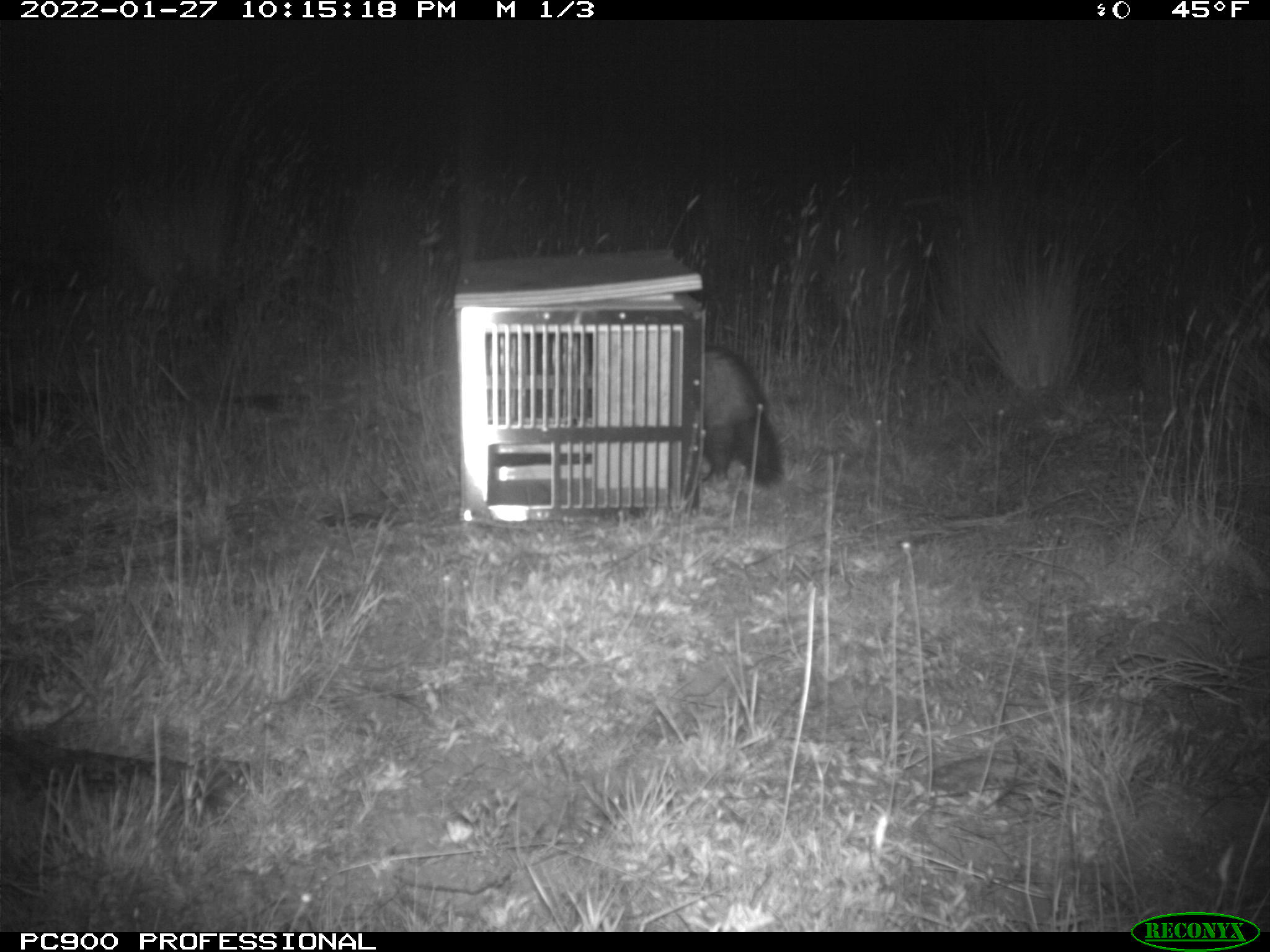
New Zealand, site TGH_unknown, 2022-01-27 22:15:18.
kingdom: Animalia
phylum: Chordata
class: Mammalia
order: Carnivora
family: Mustelidae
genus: Mustela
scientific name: Mustela furo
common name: ferret